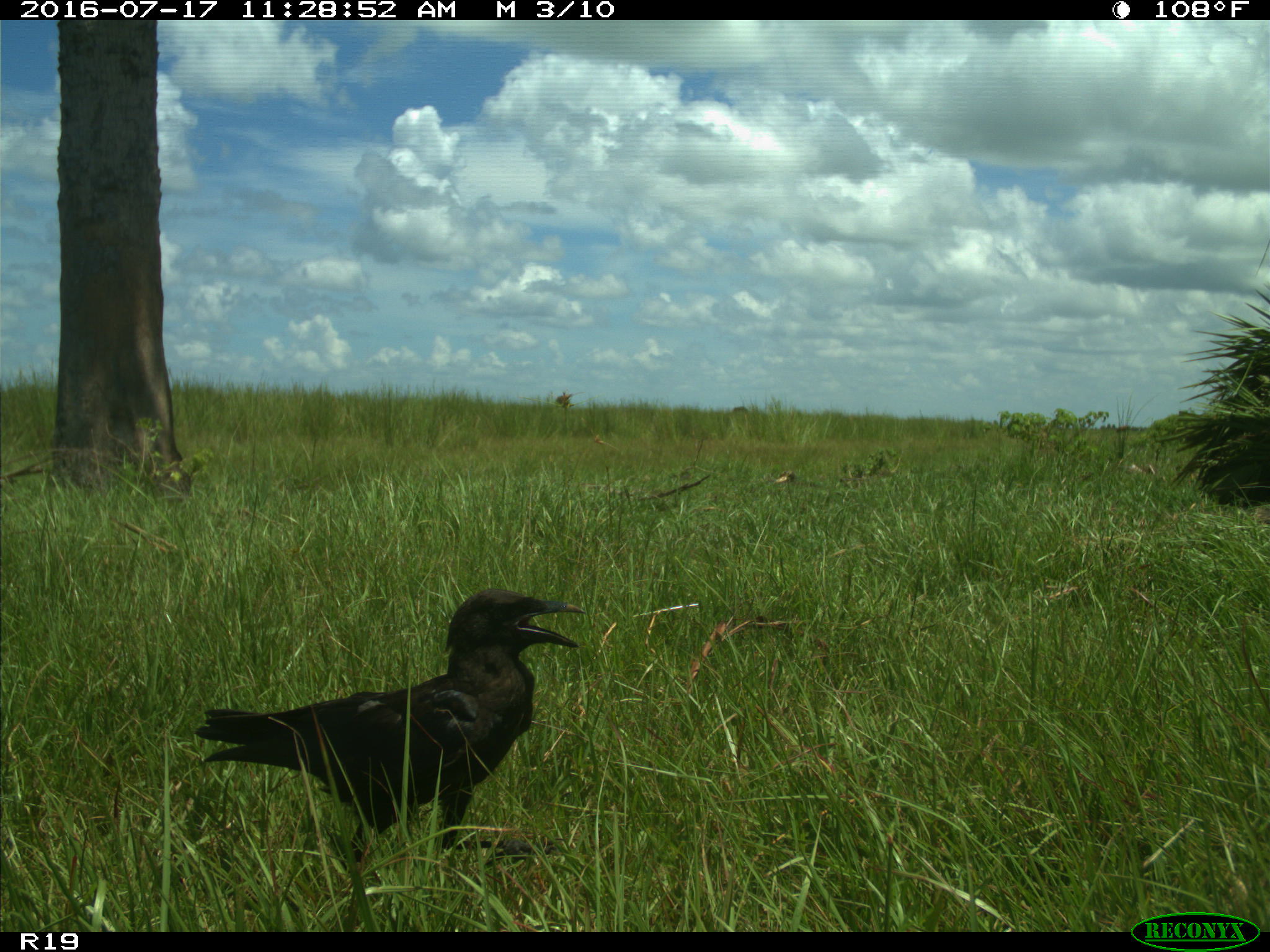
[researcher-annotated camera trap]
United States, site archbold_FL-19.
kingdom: Animalia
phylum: Chordata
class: Aves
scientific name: Aves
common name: birds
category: unidentified bird